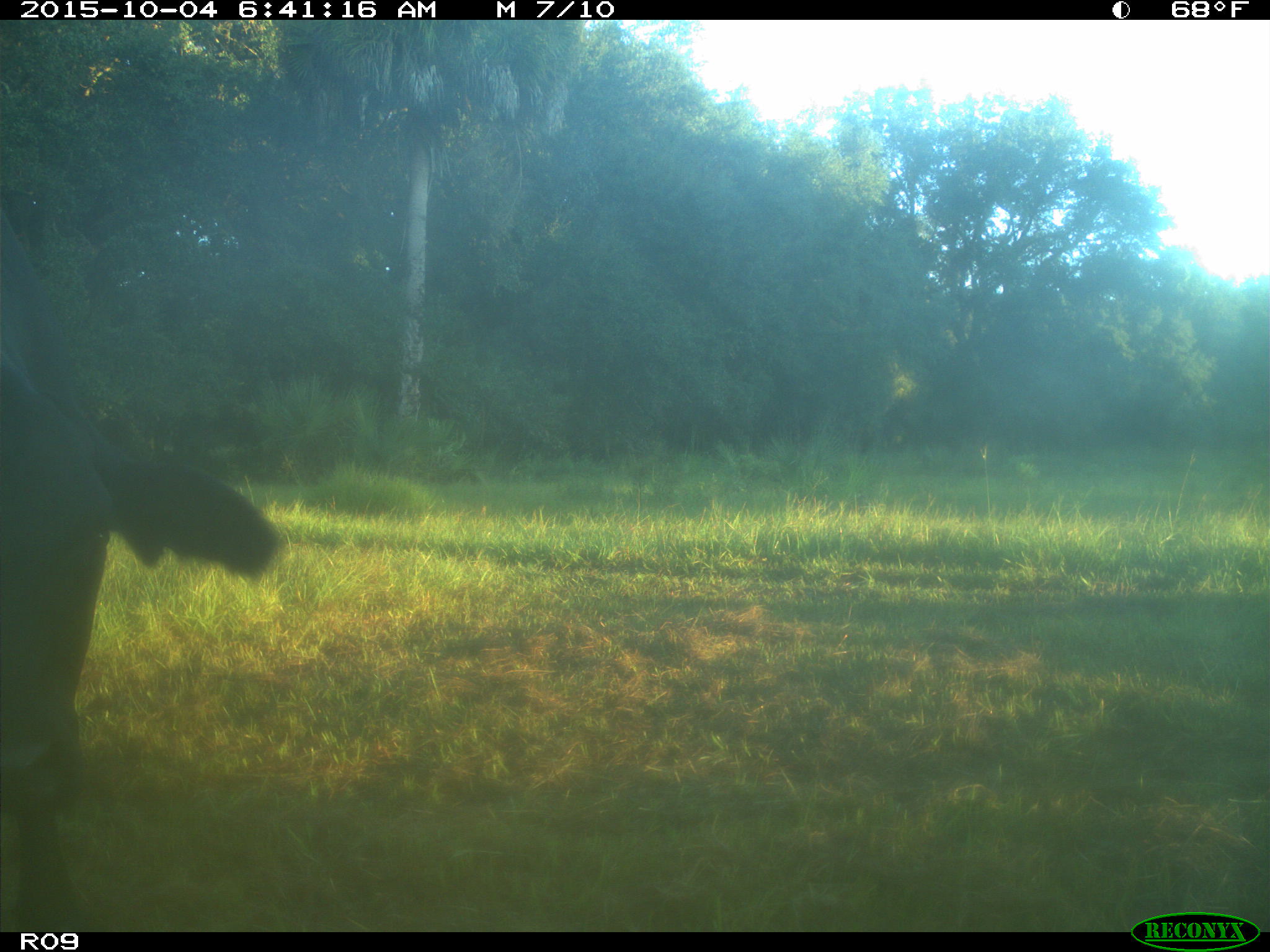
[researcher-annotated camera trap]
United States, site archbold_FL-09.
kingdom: Animalia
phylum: Chordata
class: Mammalia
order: Artiodactyla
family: Bovidae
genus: Bos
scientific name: Bos taurus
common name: domestic cow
Bos taurus (domestic cow).